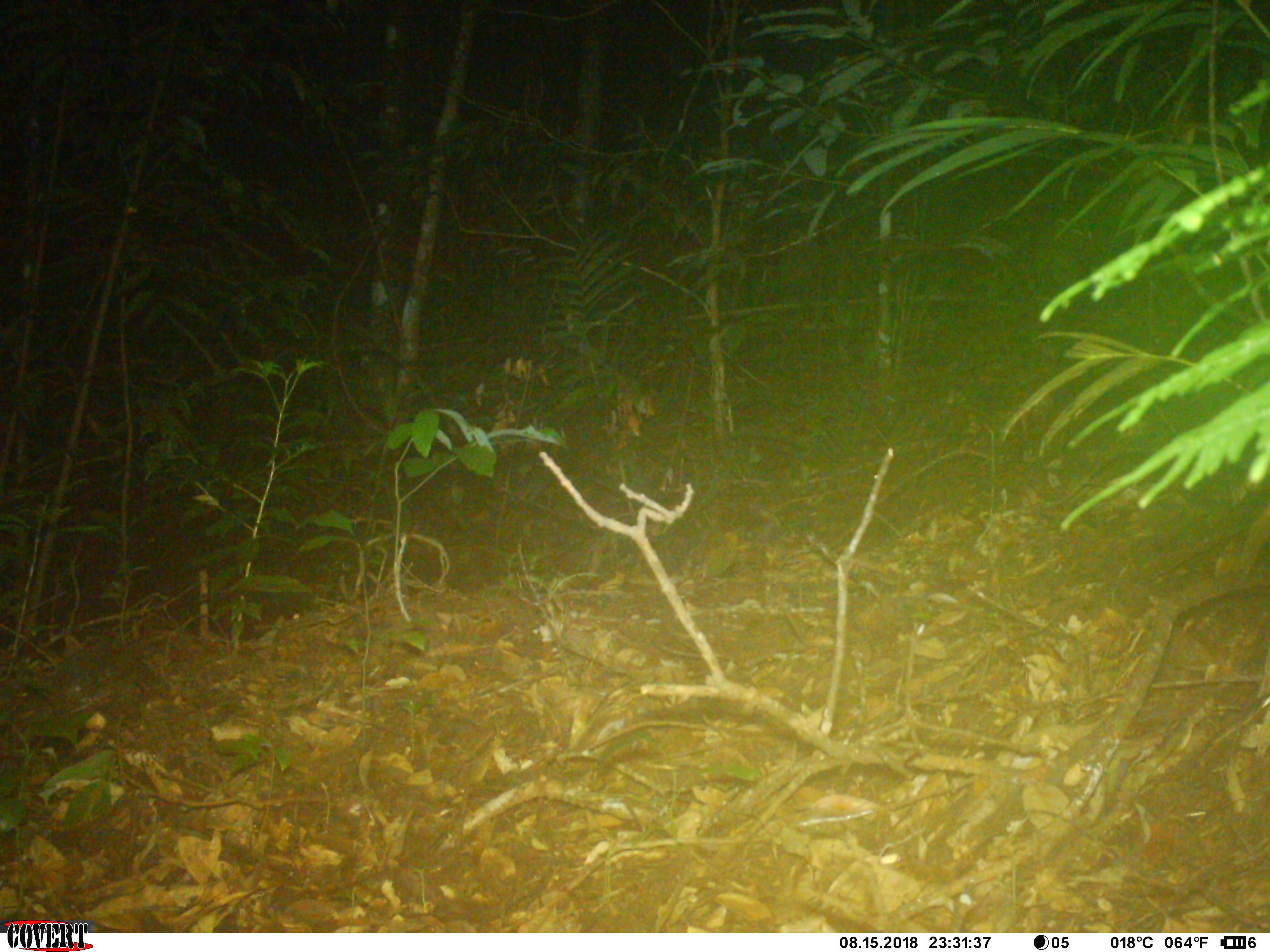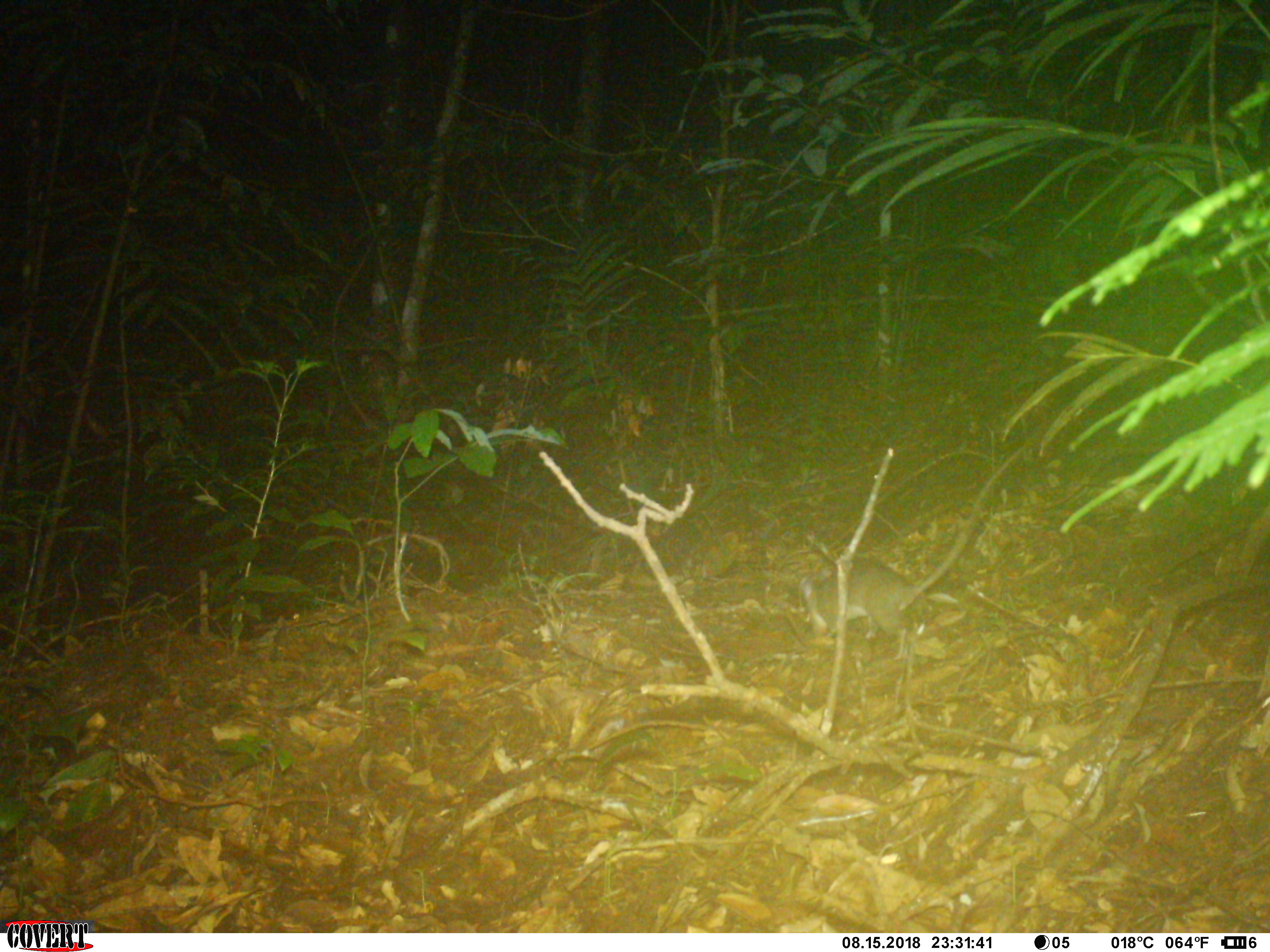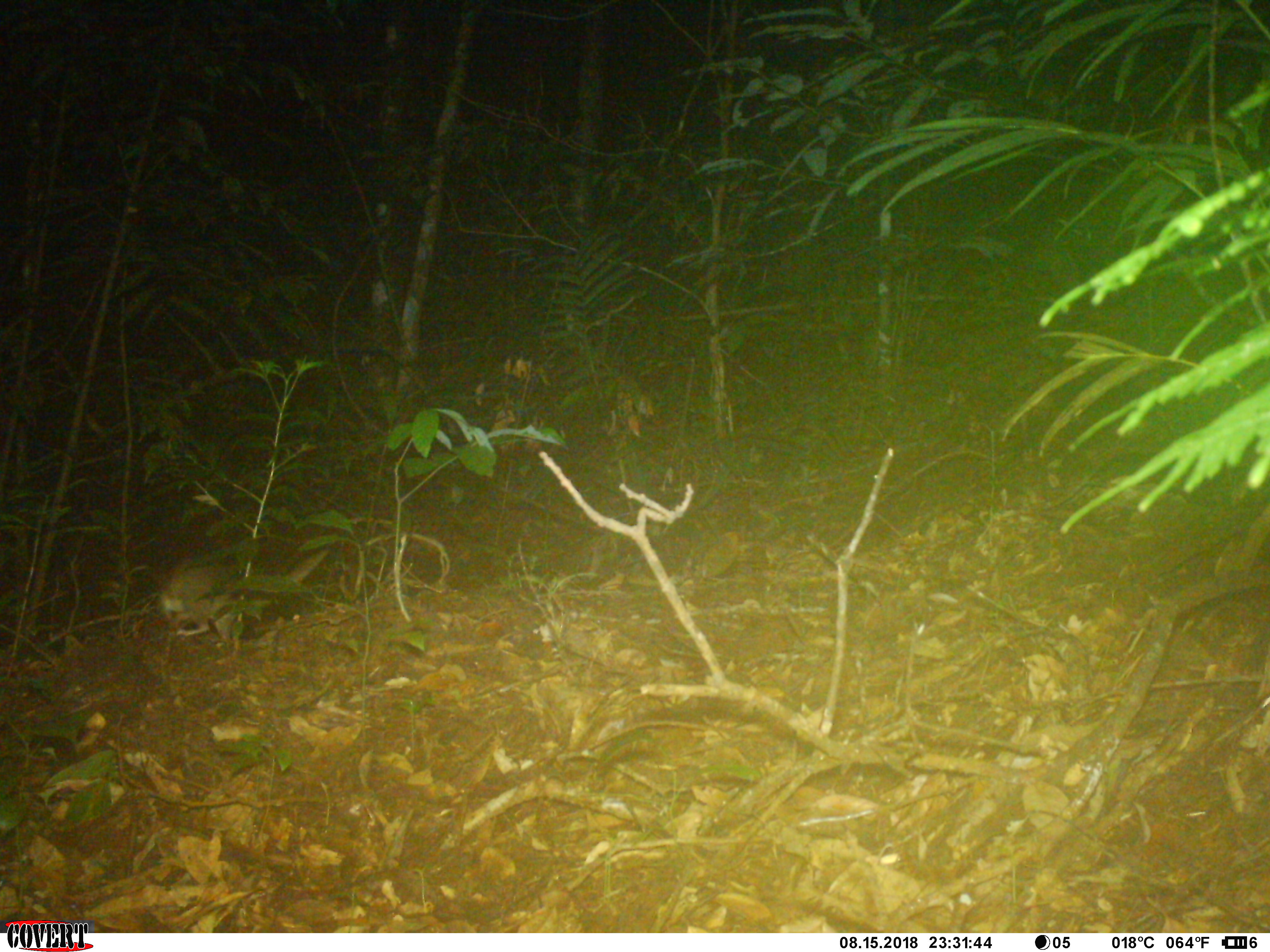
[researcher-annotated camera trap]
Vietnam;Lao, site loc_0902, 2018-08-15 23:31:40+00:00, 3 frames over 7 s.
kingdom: Animalia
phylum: Chordata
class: Mammalia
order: Rodentia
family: Muridae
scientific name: Muridae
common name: old-world mice and rats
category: unidentified murid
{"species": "unidentified murid (old-world mice and rats) (Muridae)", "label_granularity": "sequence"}